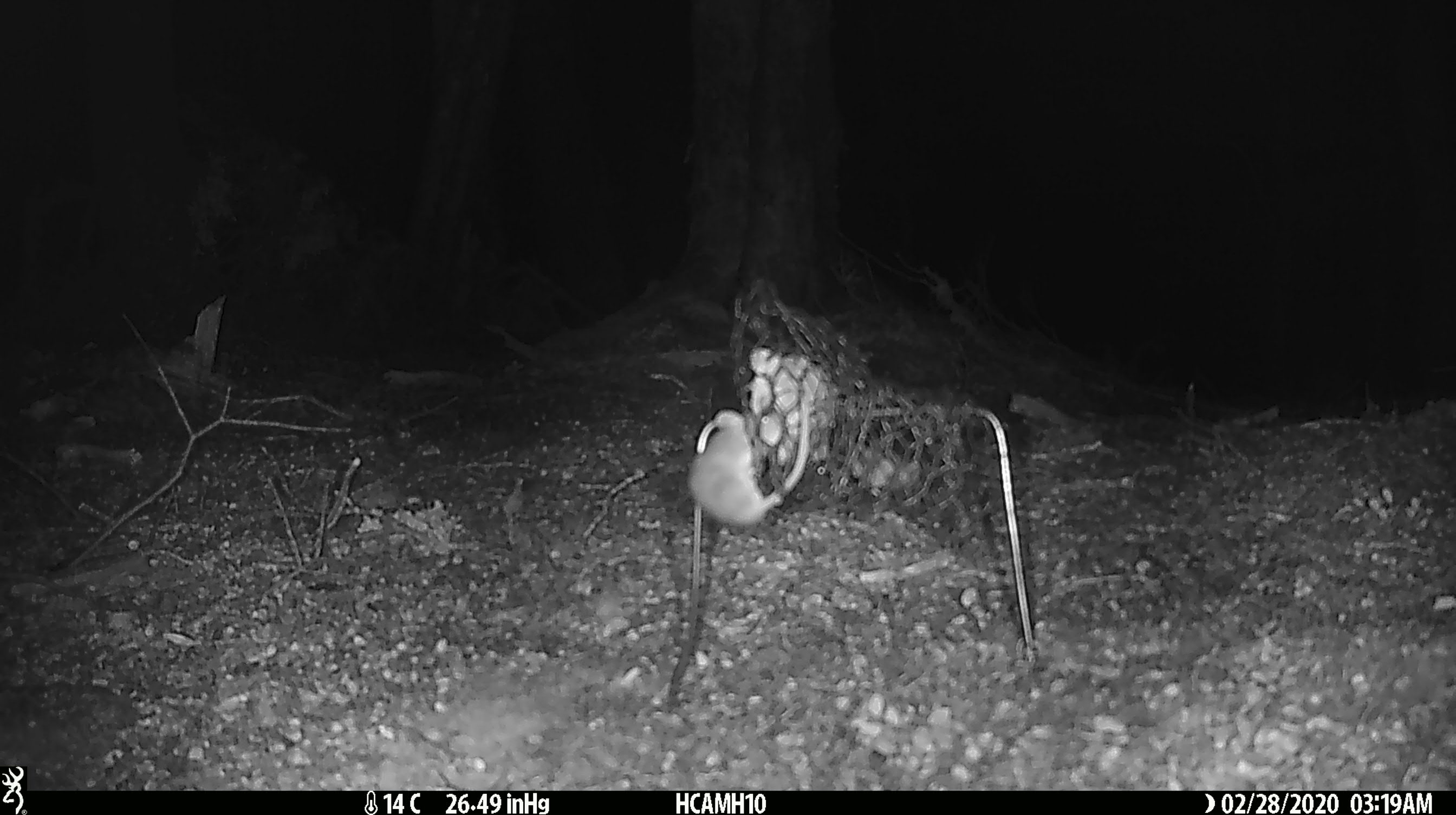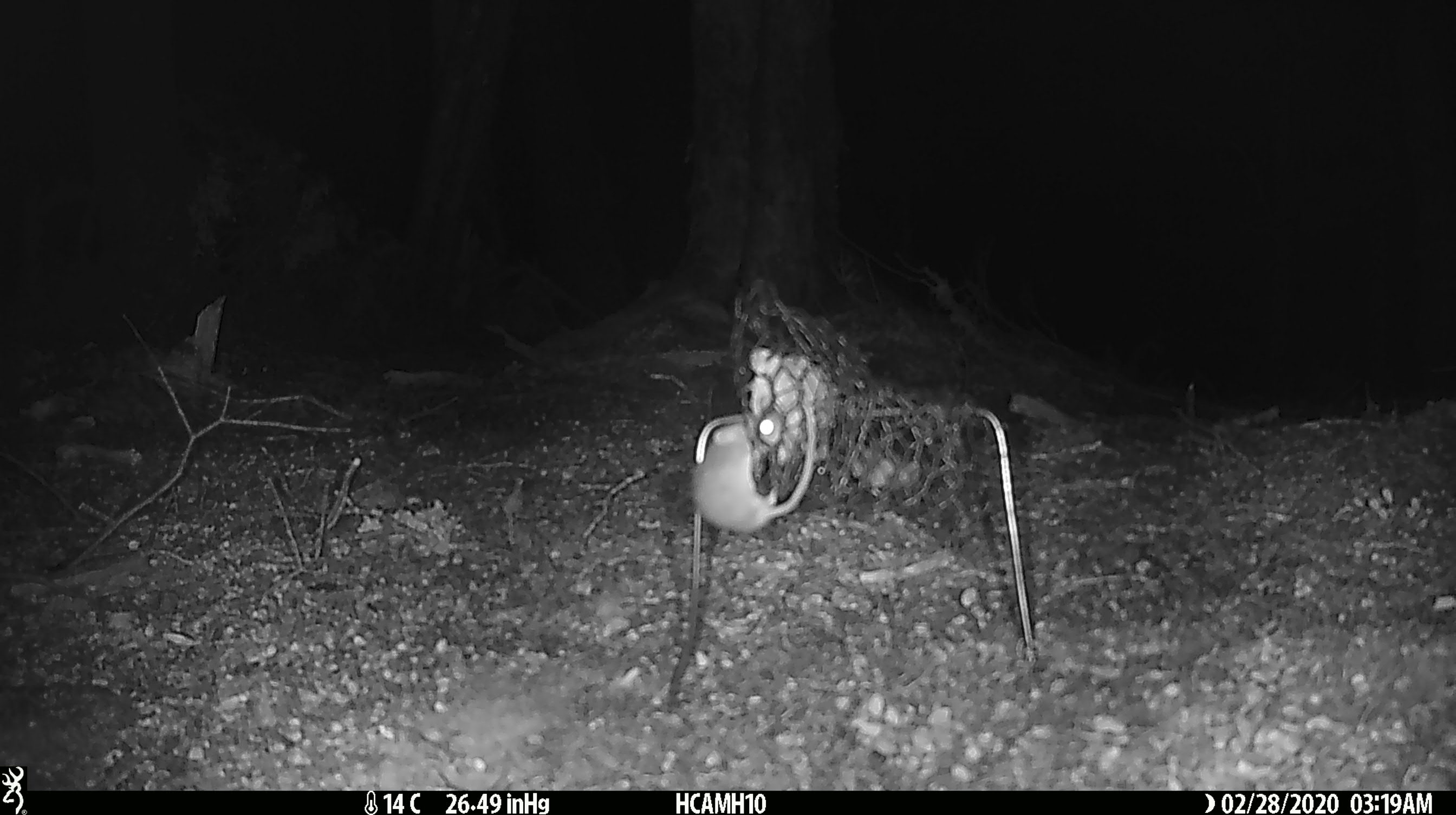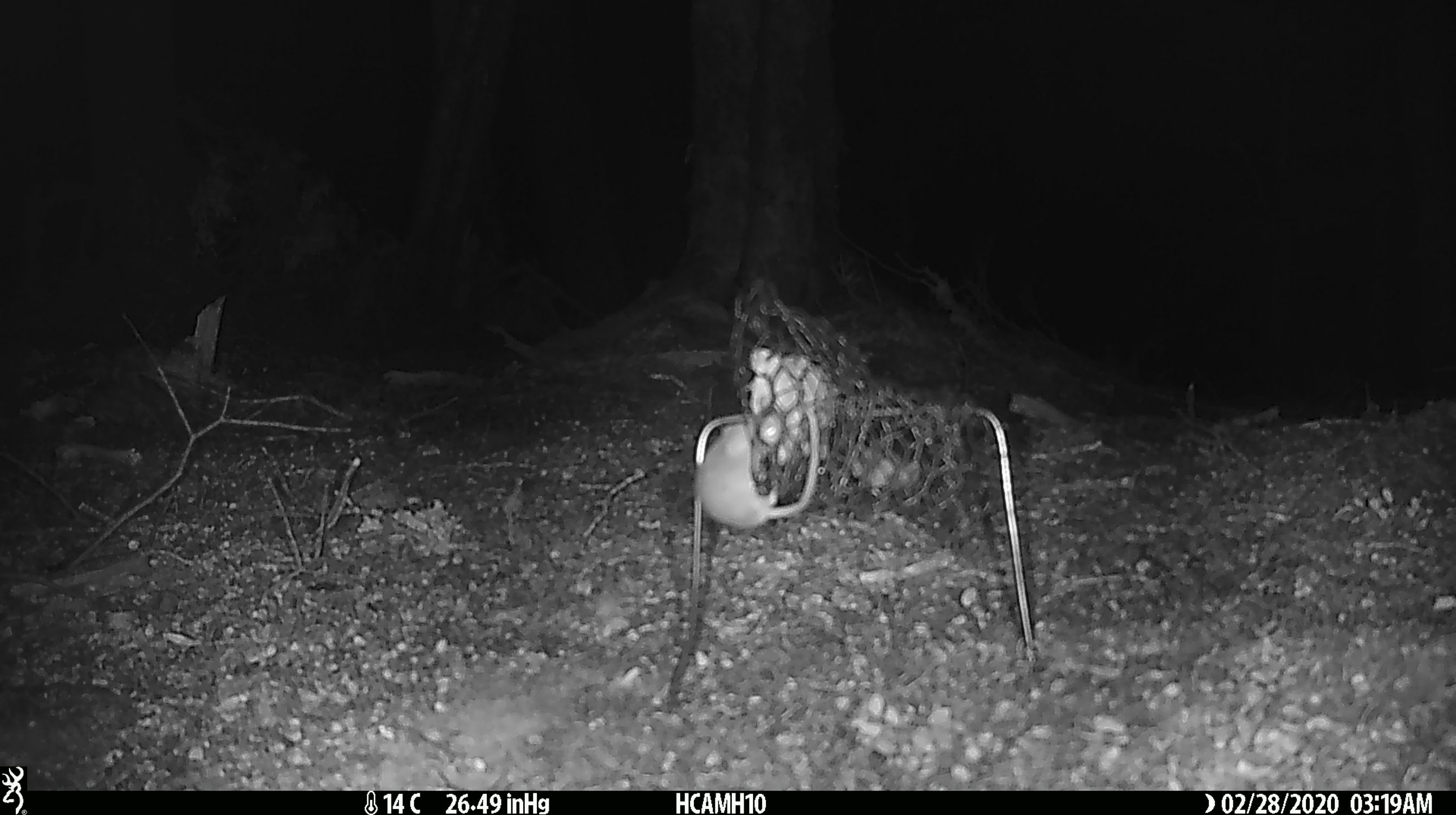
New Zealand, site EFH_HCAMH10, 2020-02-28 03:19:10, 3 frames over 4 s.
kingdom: Animalia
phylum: Chordata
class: Mammalia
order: Rodentia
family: Muridae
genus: Mus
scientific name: Mus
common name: mouse